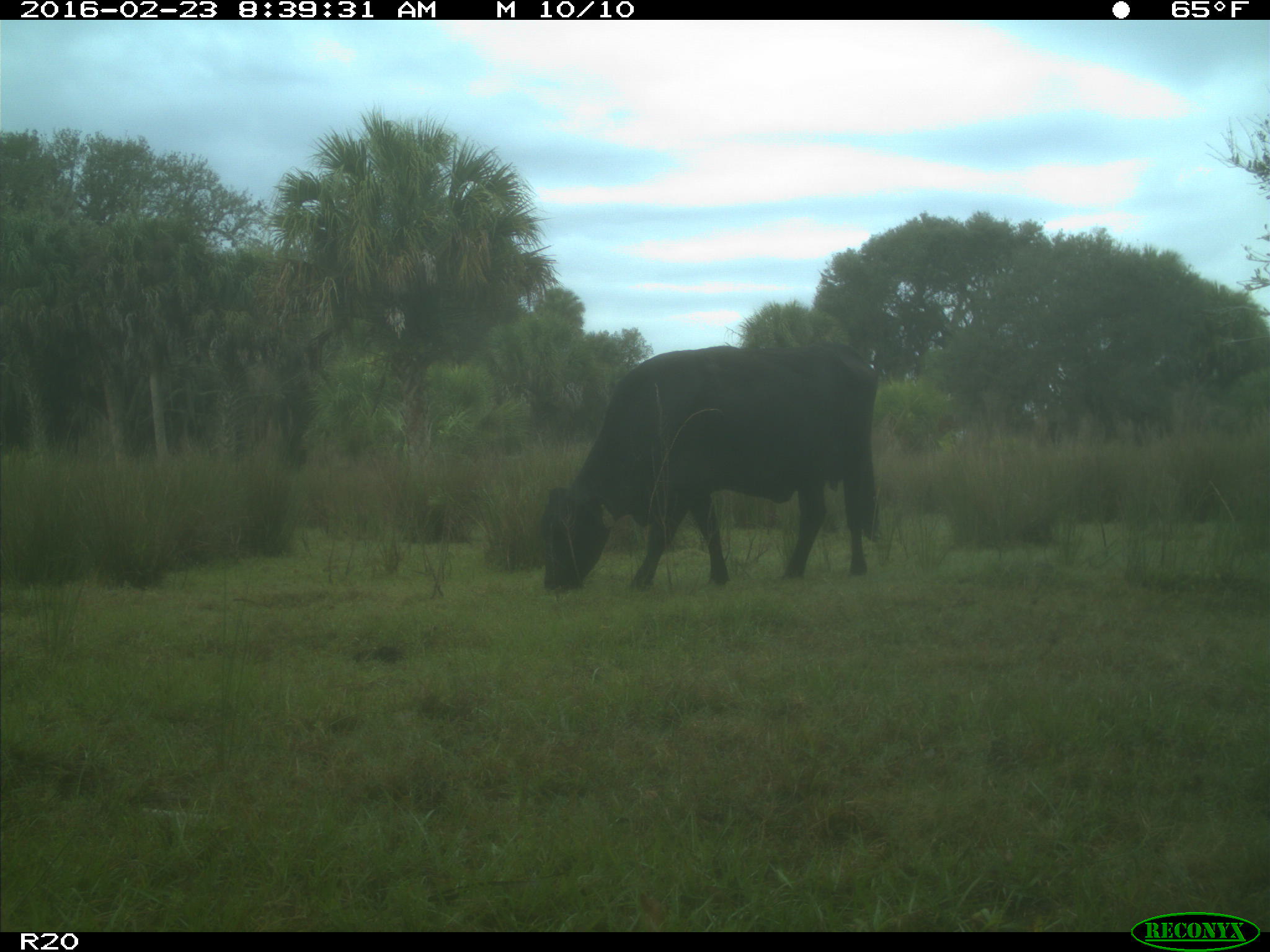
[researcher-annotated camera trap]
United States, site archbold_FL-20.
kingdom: Animalia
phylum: Chordata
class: Mammalia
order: Artiodactyla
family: Bovidae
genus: Bos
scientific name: Bos taurus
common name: domestic cow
Bos taurus (domestic cow).